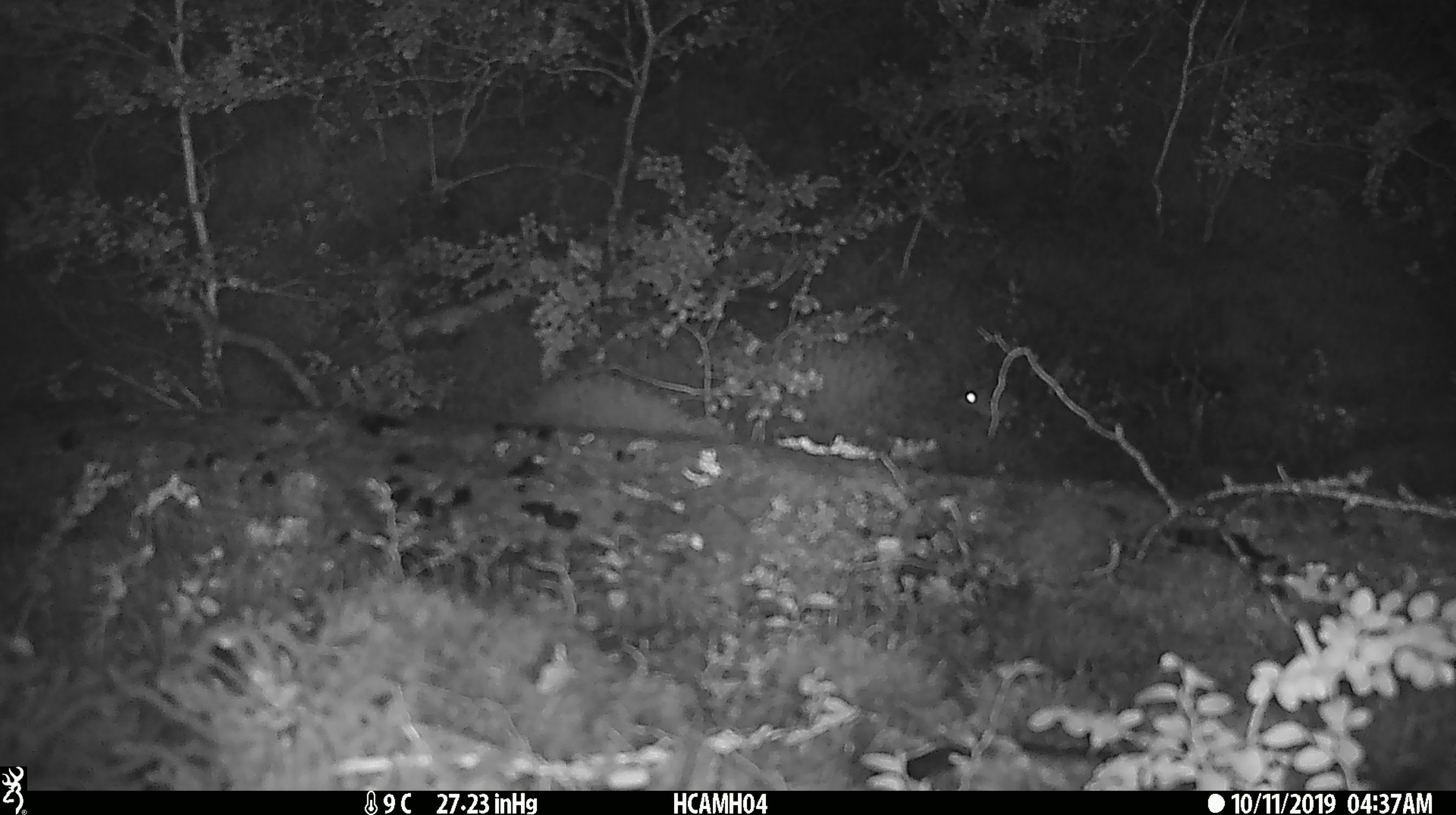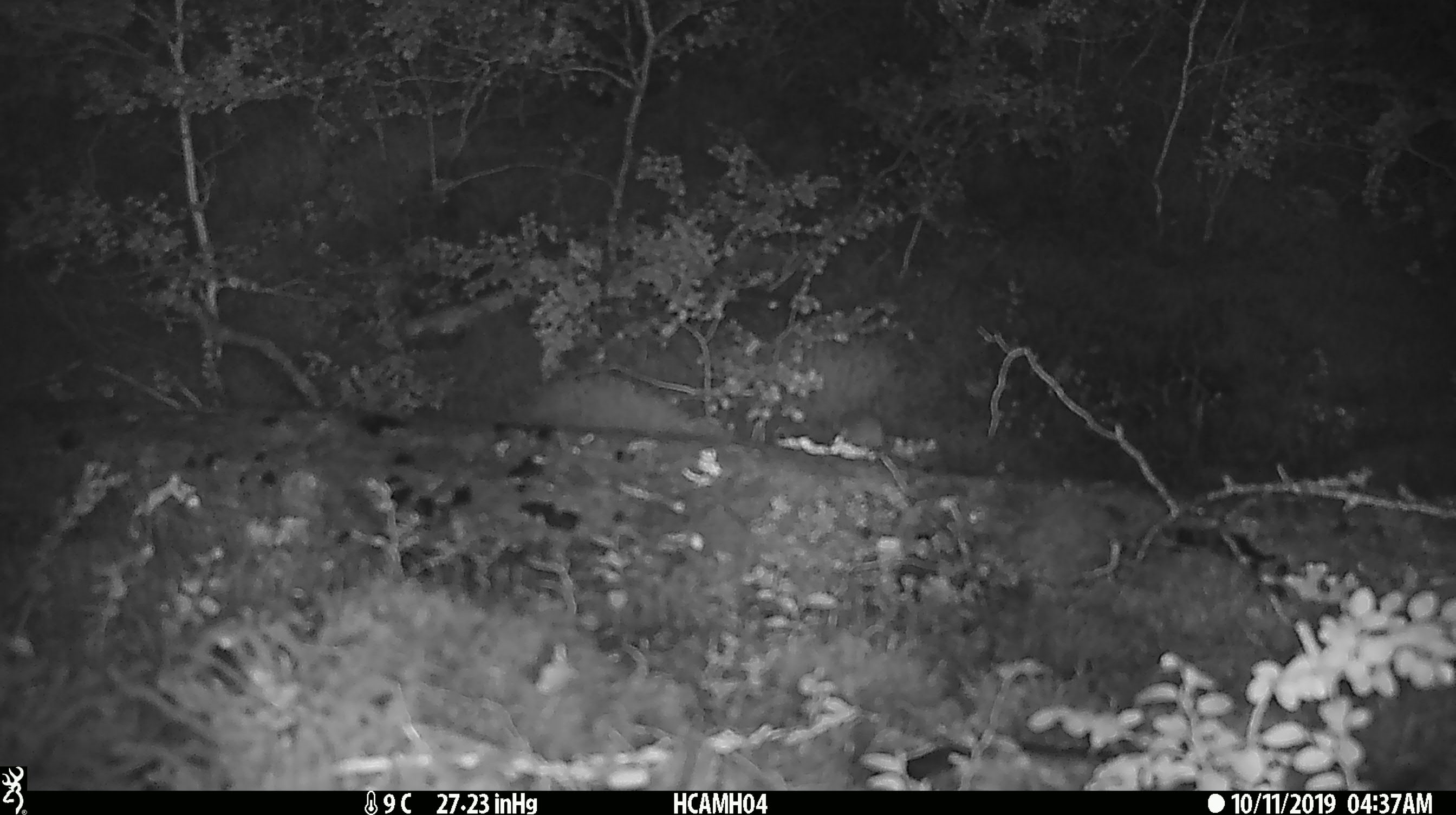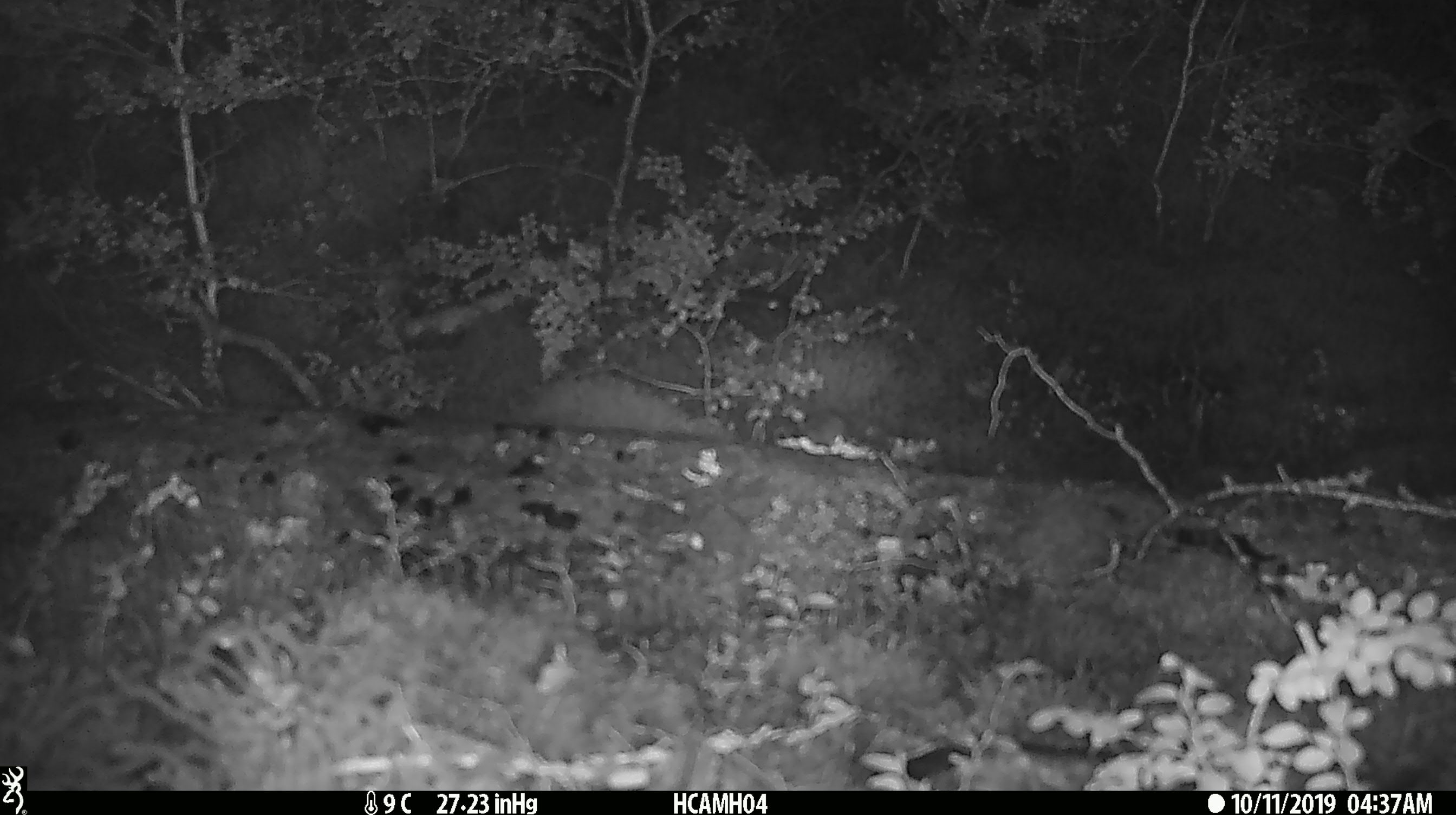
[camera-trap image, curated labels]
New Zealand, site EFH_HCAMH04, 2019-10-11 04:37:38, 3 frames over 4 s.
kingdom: Animalia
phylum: Chordata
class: Mammalia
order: Rodentia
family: Muridae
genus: Mus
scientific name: Mus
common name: mouse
Mouse (Mus).